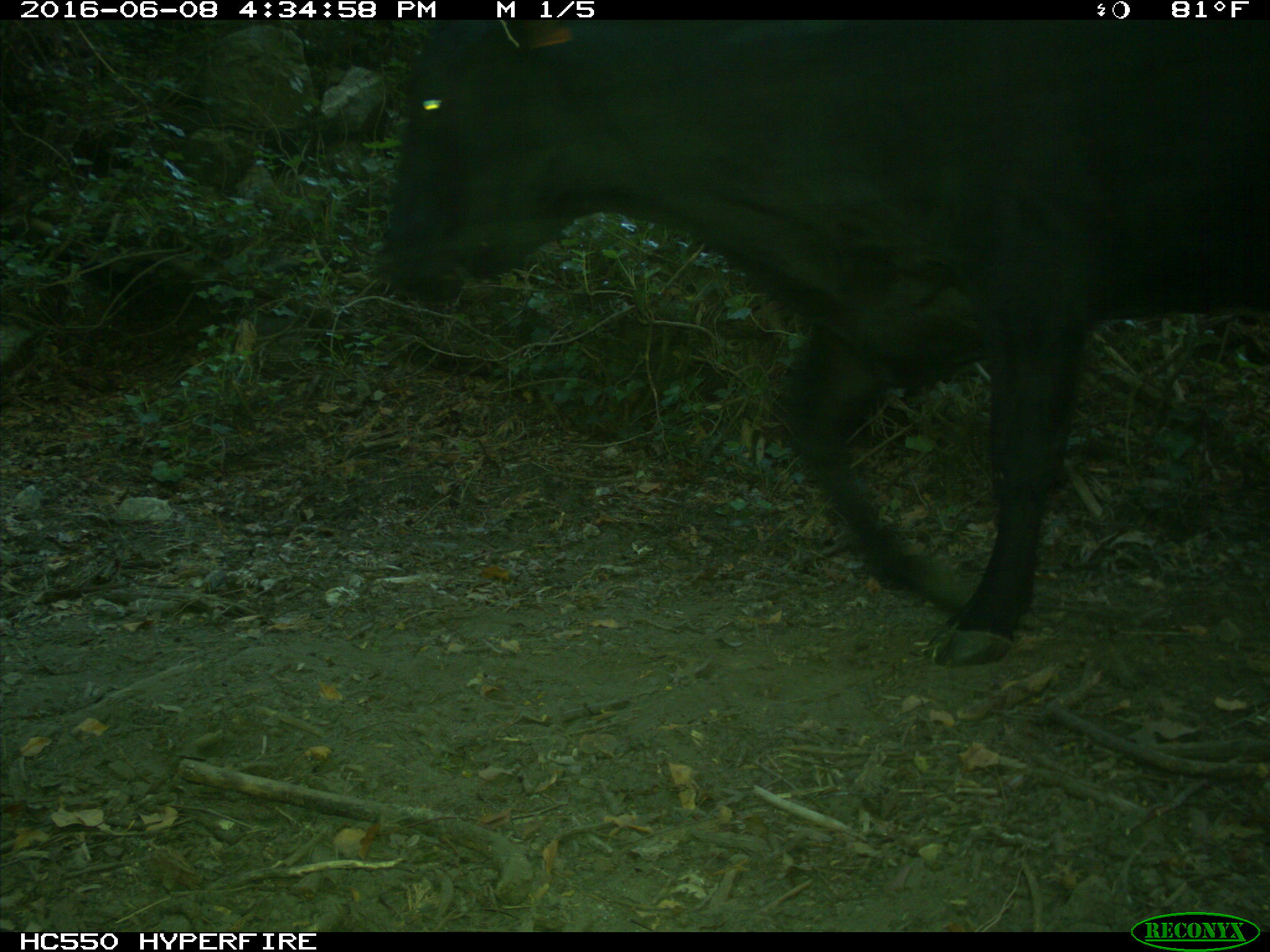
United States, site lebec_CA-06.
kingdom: Animalia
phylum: Chordata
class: Mammalia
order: Artiodactyla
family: Bovidae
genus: Bos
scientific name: Bos taurus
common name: domestic cow